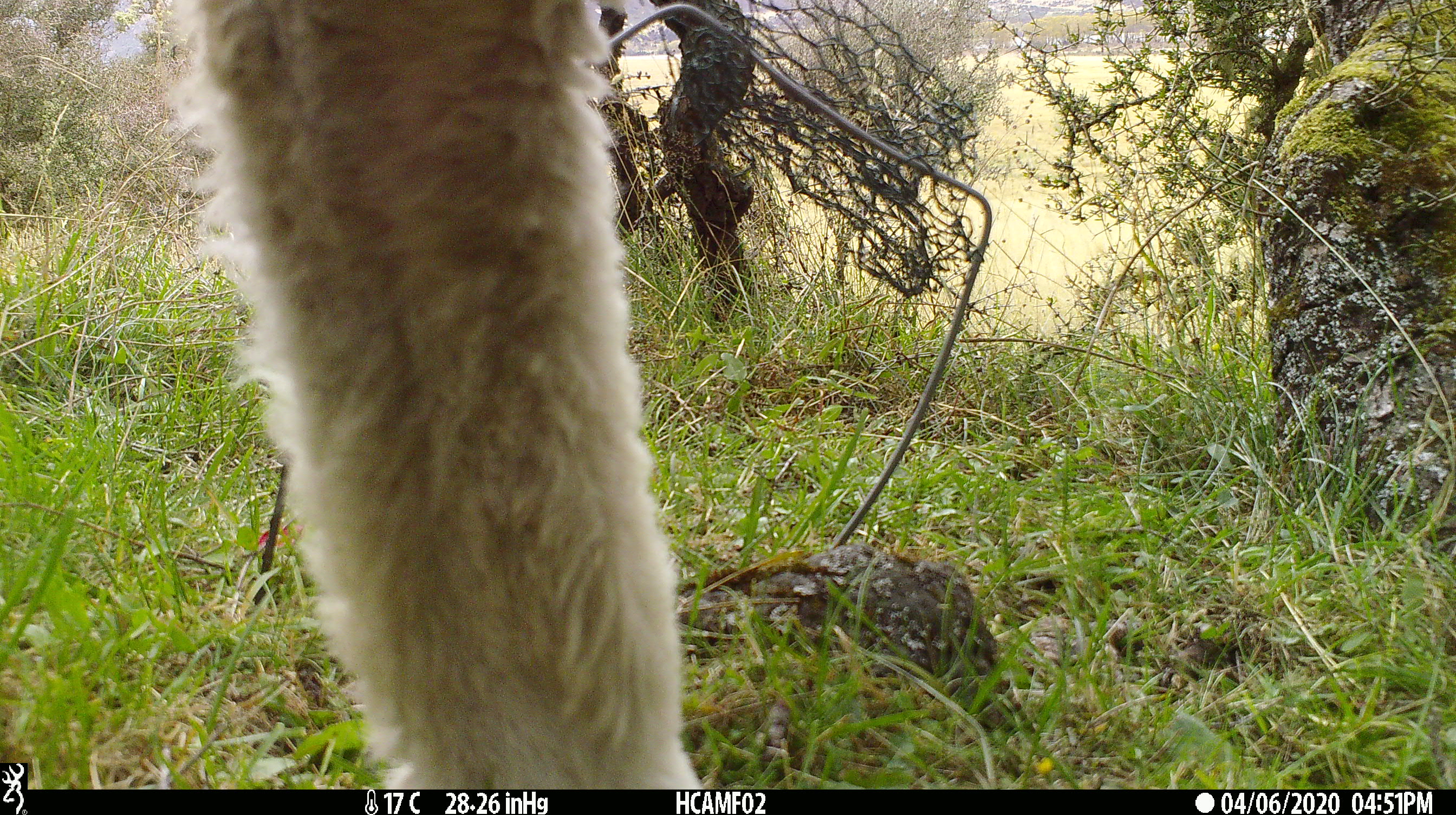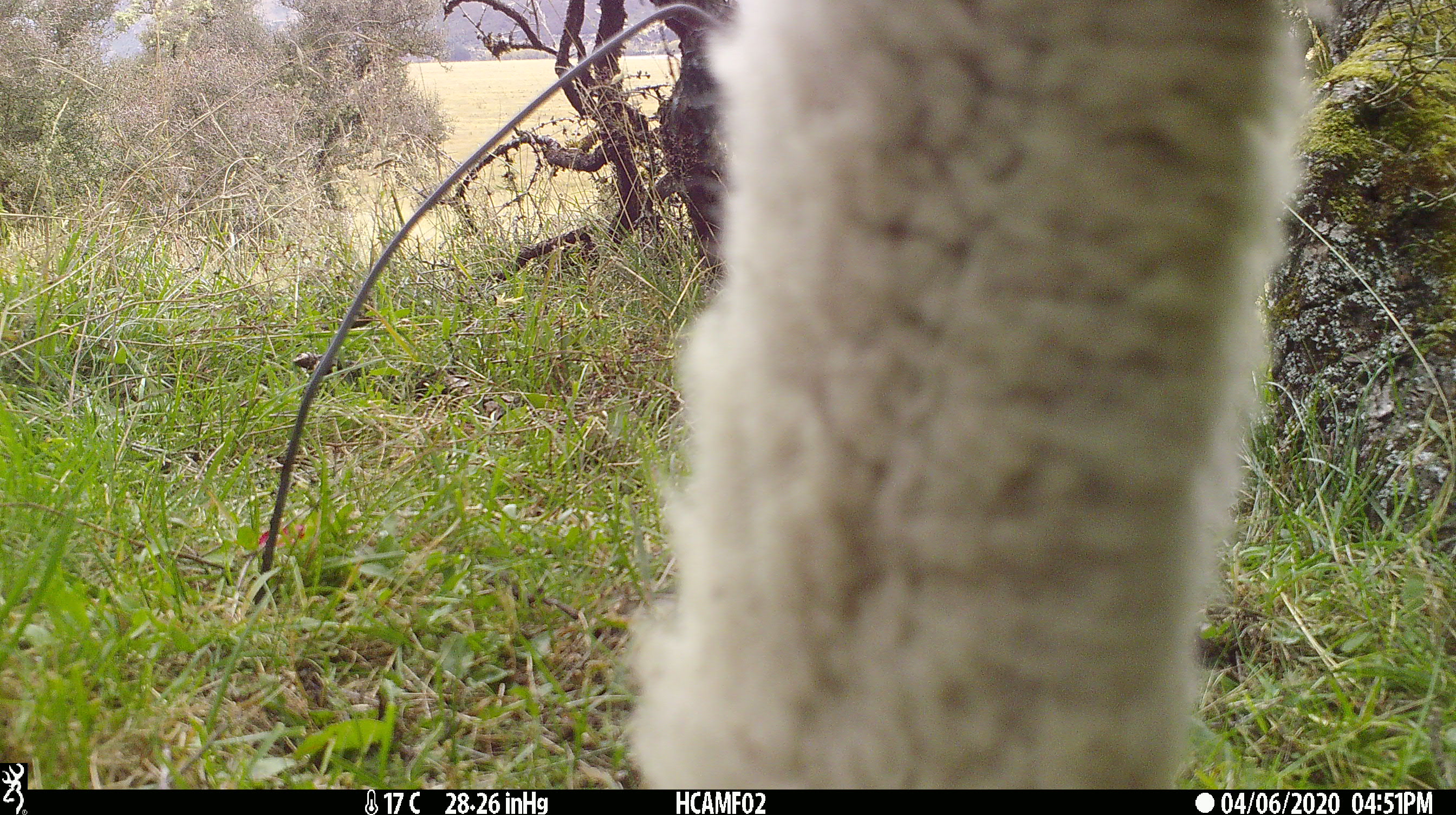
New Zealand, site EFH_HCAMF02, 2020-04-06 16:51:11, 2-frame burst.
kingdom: Animalia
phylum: Chordata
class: Mammalia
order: Artiodactyla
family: Bovidae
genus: Ovis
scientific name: Ovis aries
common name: domestic sheep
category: sheep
Sheep (domestic sheep) (Ovis aries).